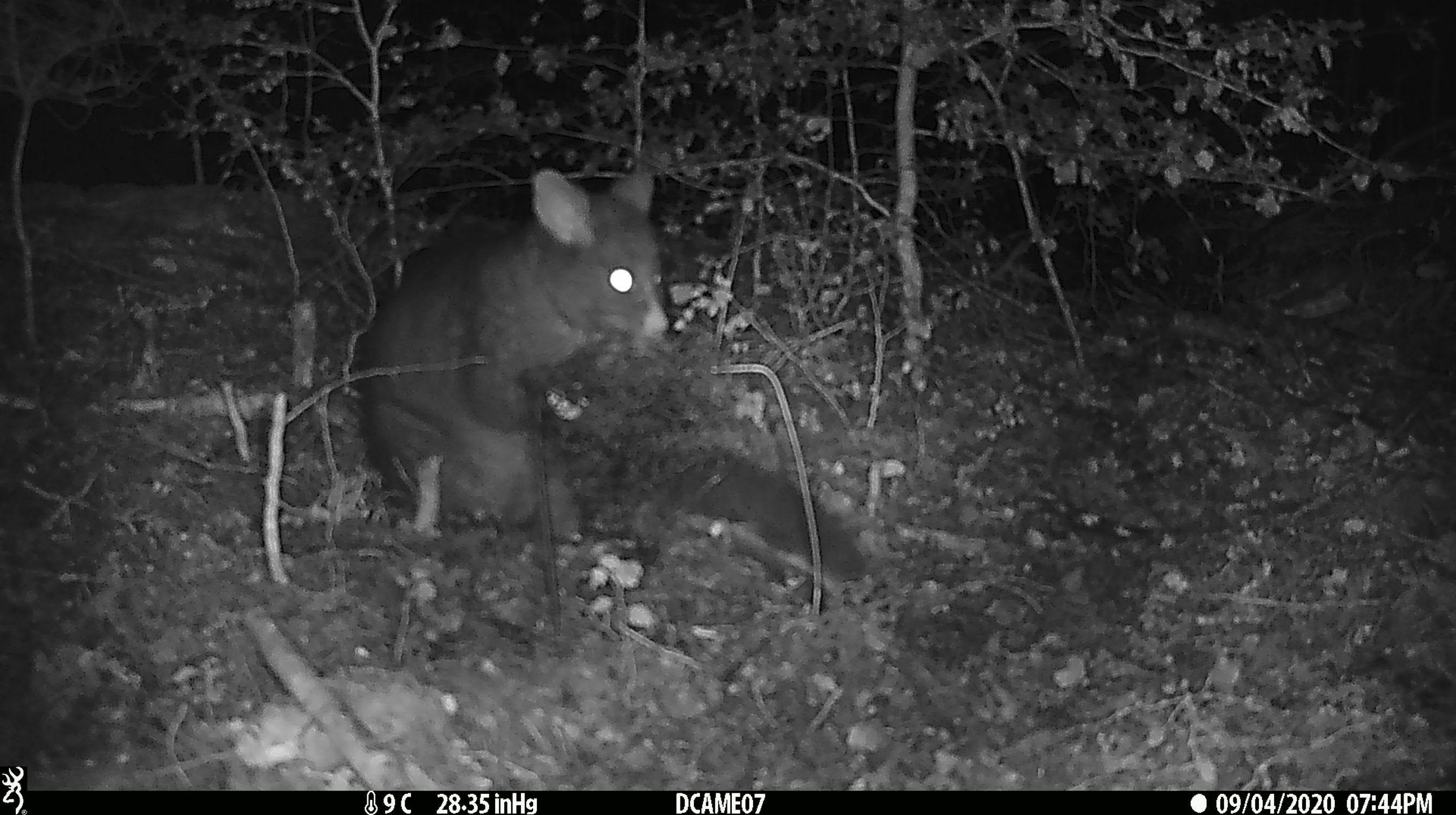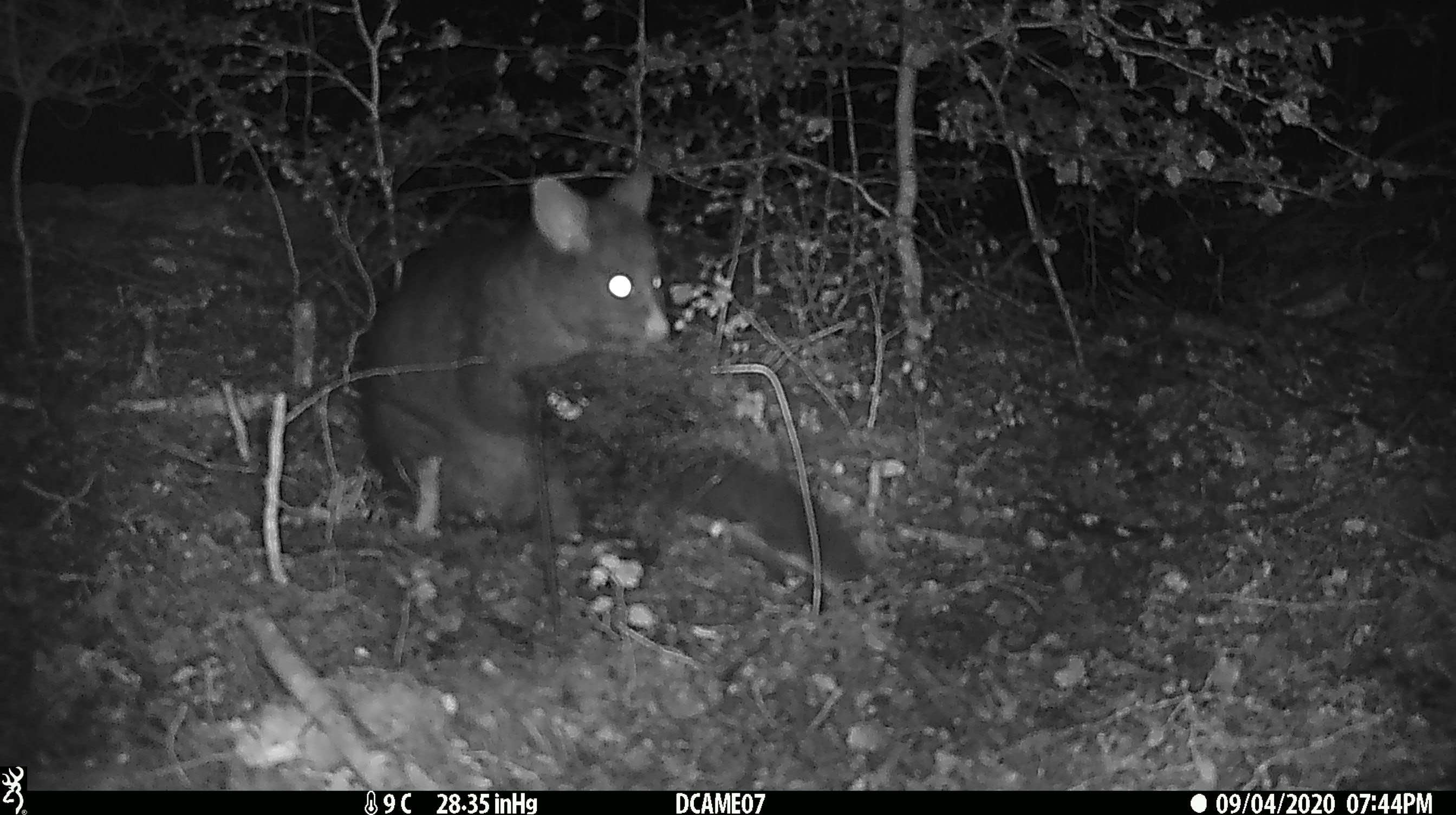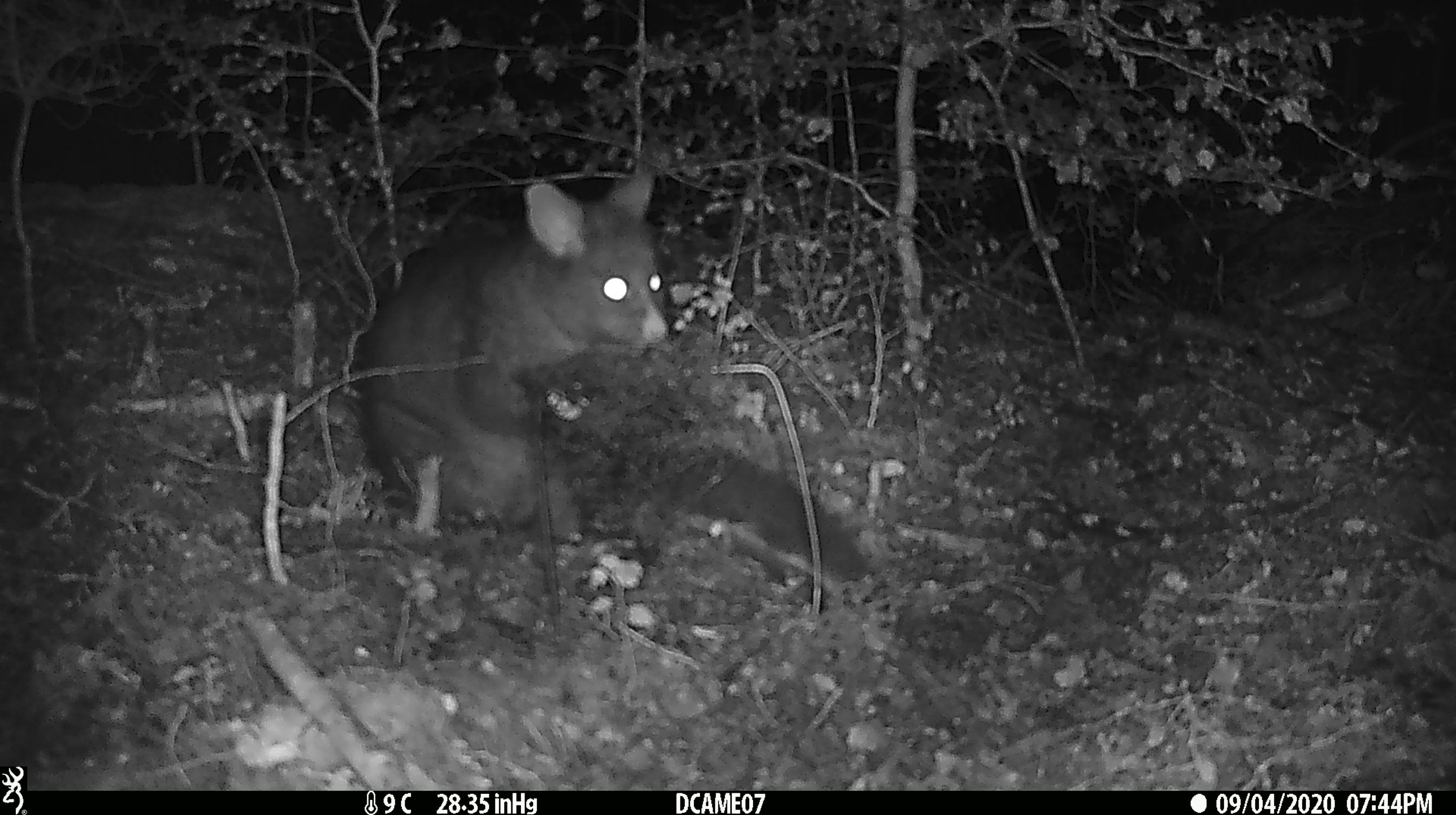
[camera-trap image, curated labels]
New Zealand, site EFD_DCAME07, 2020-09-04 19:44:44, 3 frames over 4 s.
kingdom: Animalia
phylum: Chordata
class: Mammalia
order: Diprotodontia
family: Phalangeridae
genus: Trichosurus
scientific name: Trichosurus vulpecula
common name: common brushtail possum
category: possum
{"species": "possum (common brushtail possum) (Trichosurus vulpecula)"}